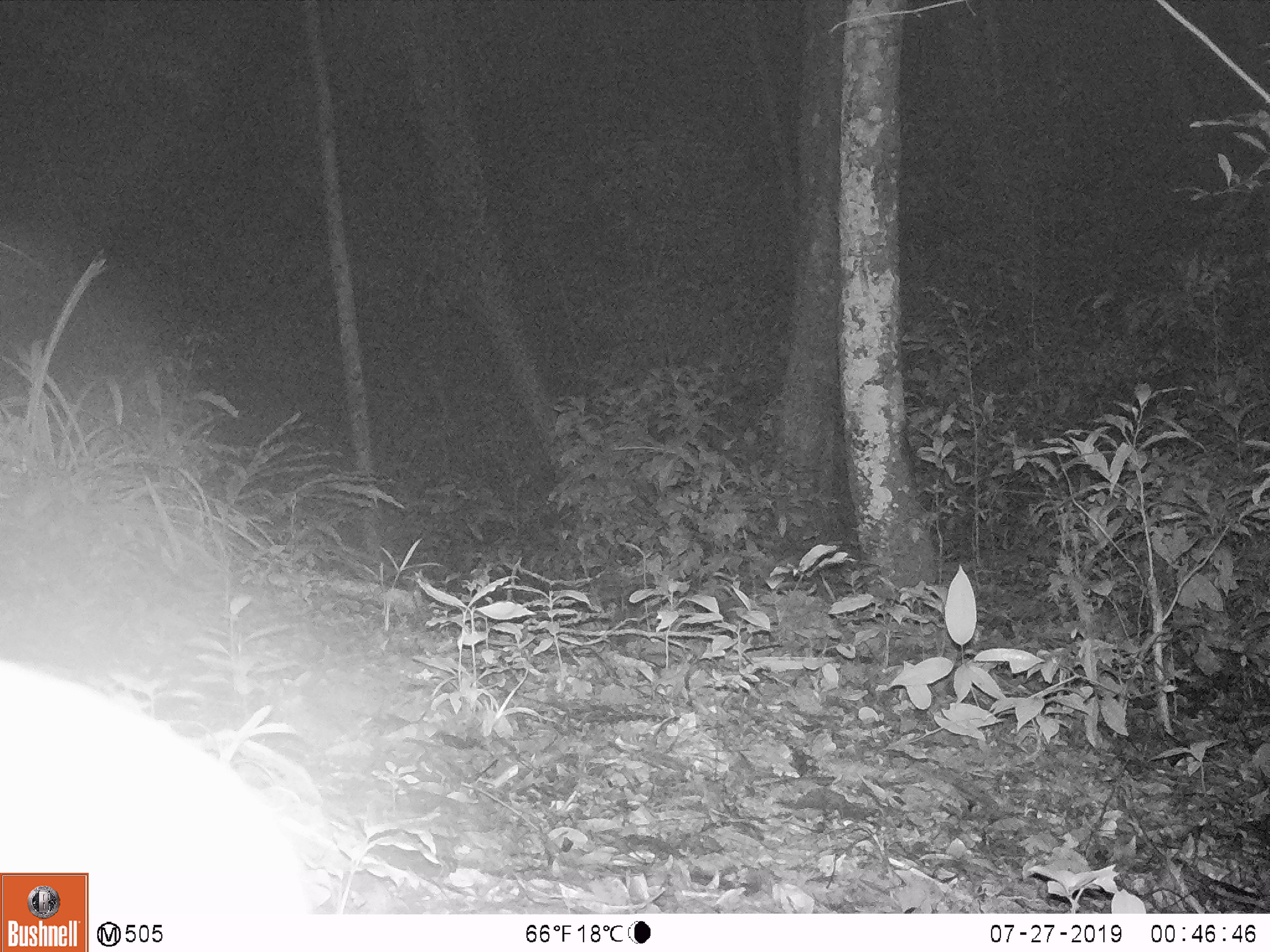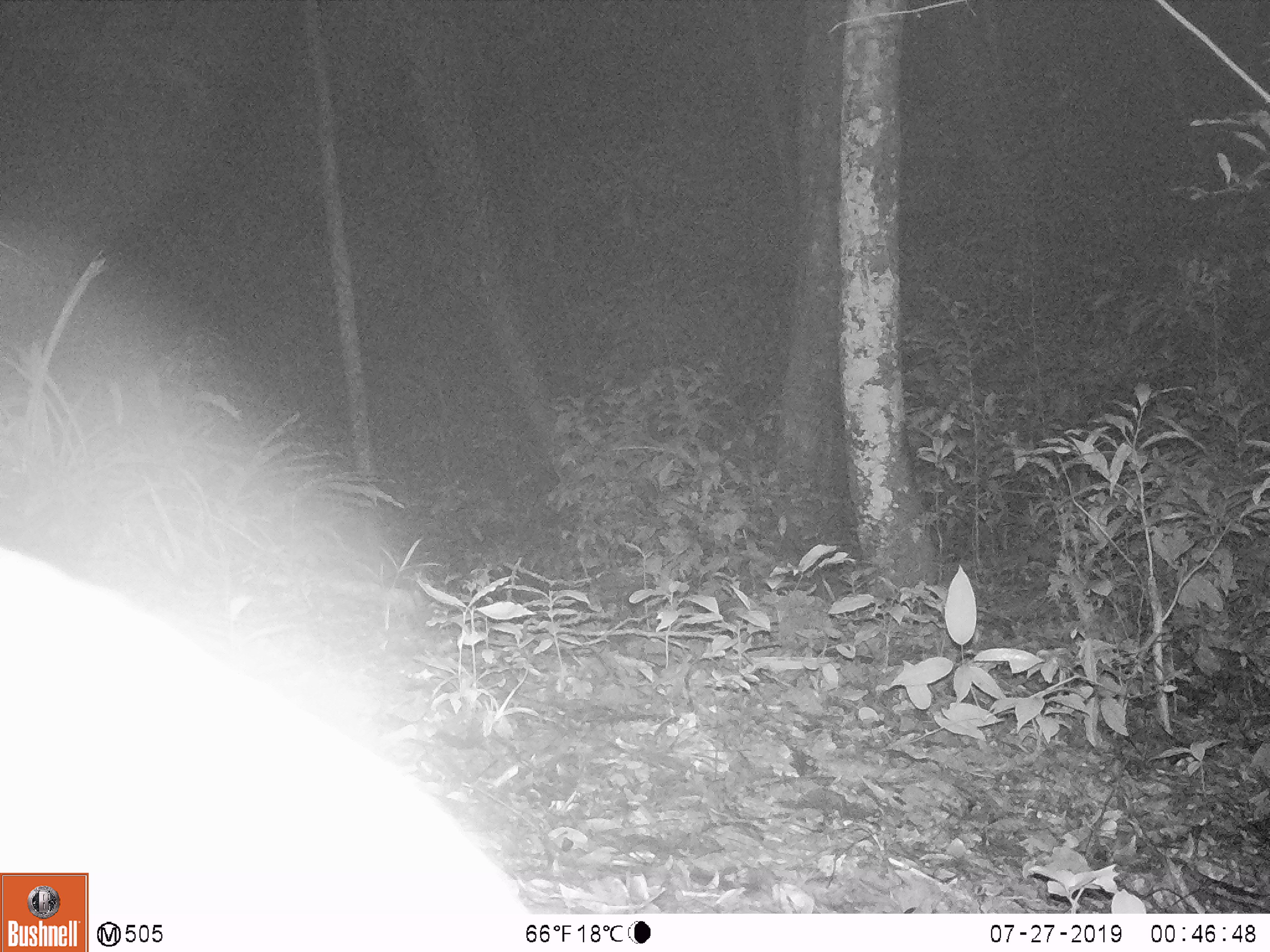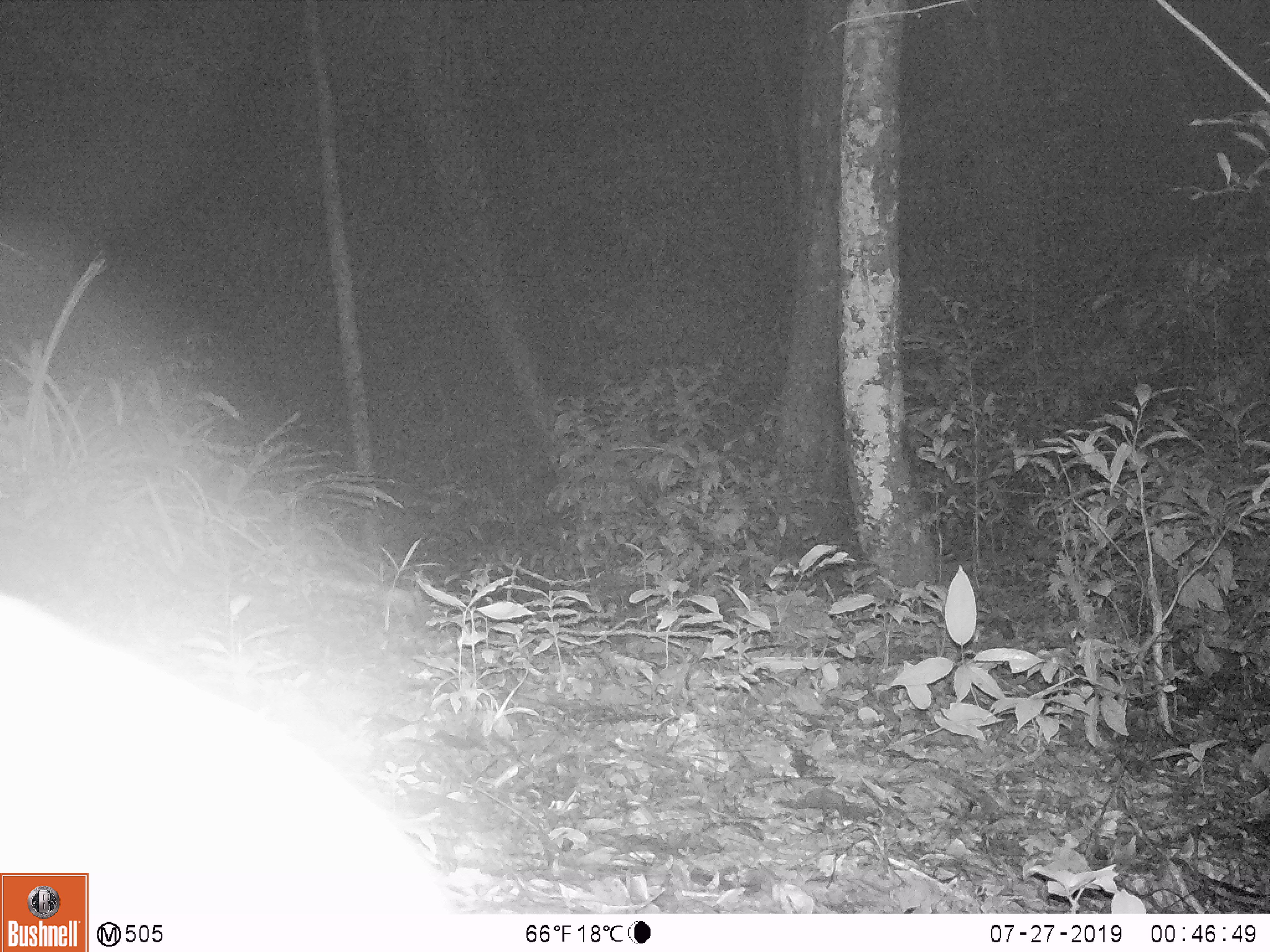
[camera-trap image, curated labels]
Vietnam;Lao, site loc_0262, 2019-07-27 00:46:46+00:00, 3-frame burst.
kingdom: Animalia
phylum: Chordata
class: Mammalia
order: Artiodactyla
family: Cervidae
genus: Muntiacus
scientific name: Muntiacus vuquangensis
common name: large-antlered muntjac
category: large antlered muntjac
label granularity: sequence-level